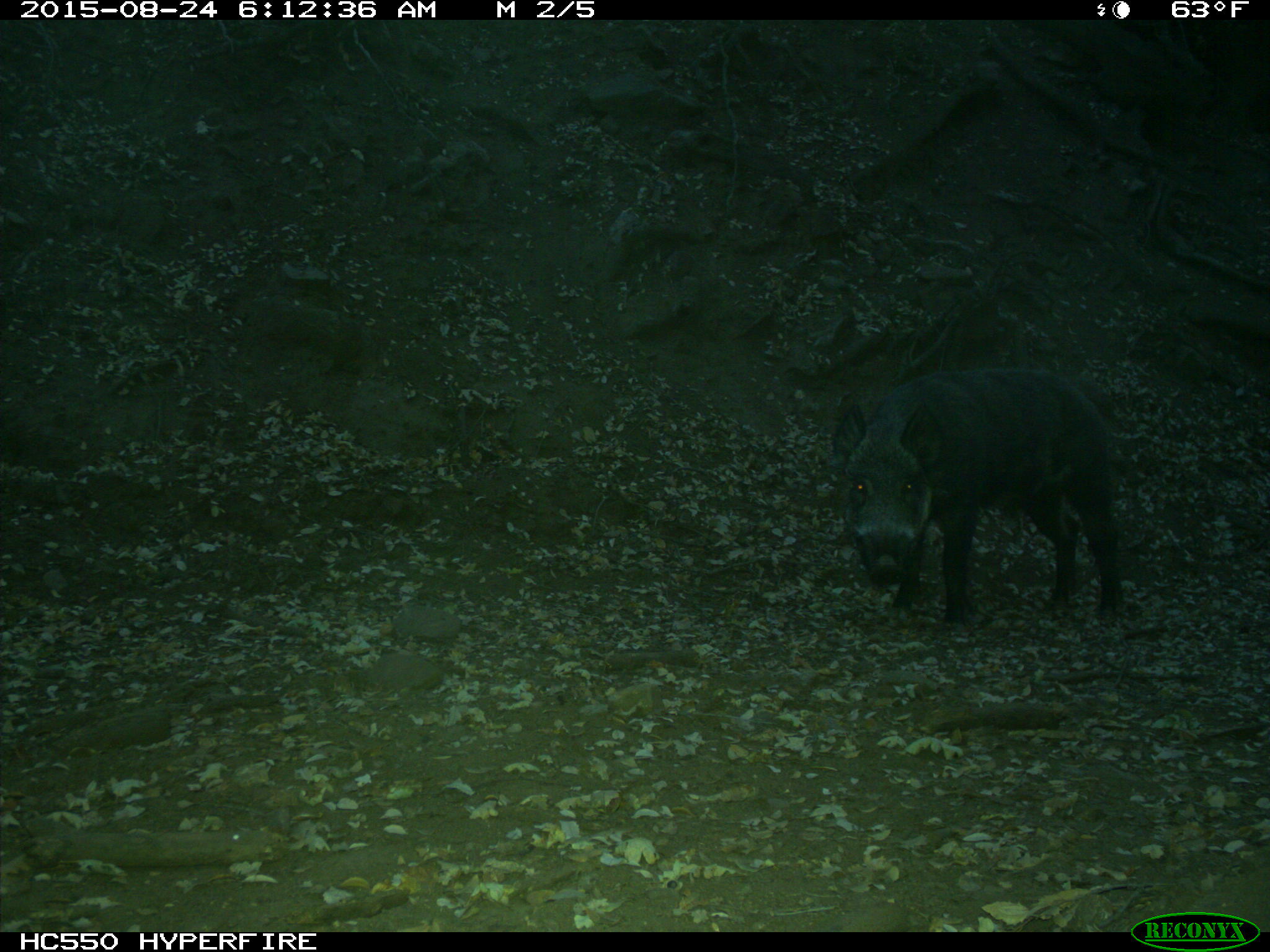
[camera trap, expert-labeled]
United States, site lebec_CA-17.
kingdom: Animalia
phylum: Chordata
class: Mammalia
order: Artiodactyla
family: Suidae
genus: Sus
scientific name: Sus scrofa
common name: wild boar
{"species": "Sus scrofa (wild boar)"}